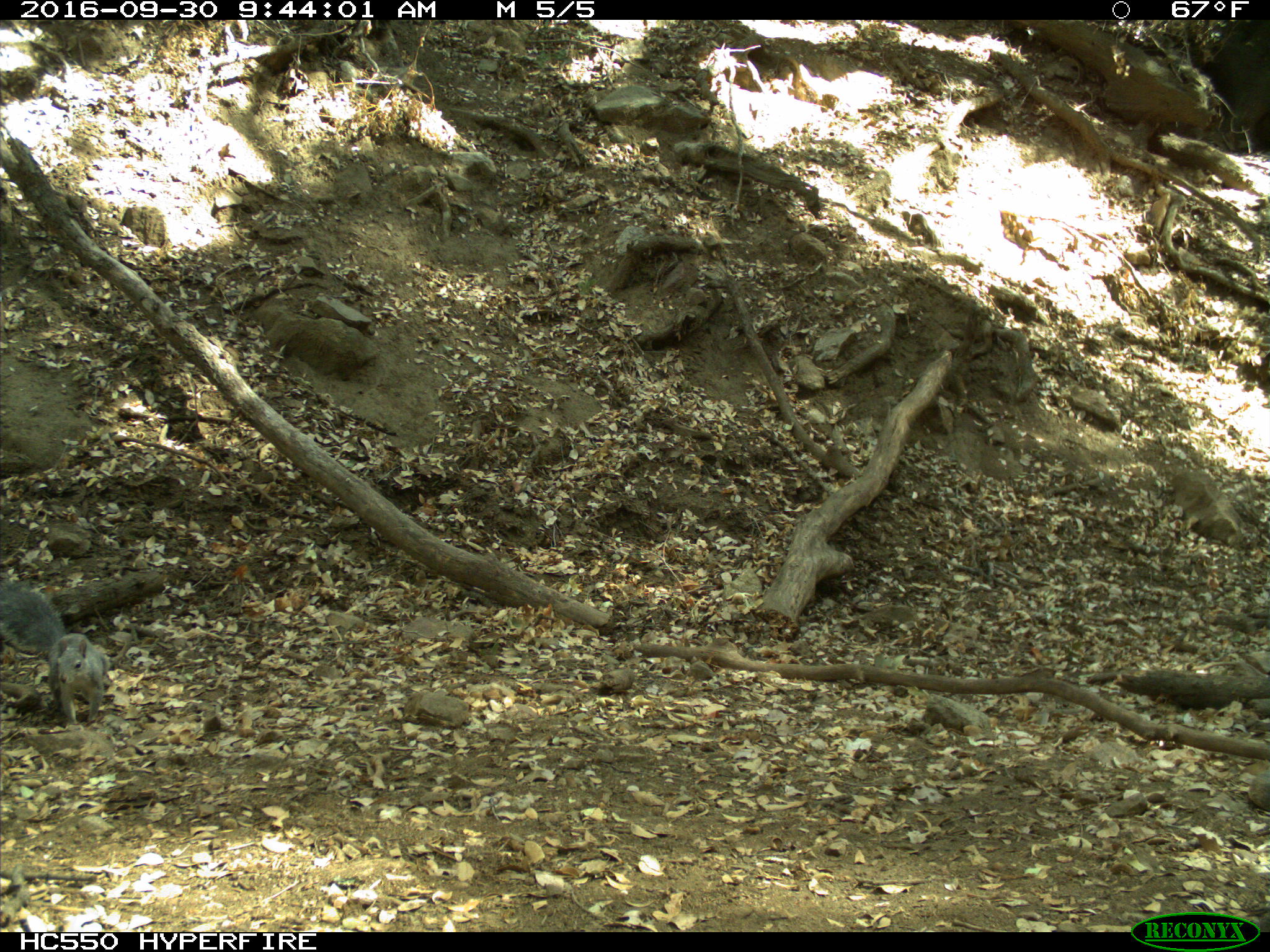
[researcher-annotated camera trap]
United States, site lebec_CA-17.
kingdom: Animalia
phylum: Chordata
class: Mammalia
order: Rodentia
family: Sciuridae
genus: Sciurus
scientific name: Sciurus carolinensis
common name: eastern gray squirrel